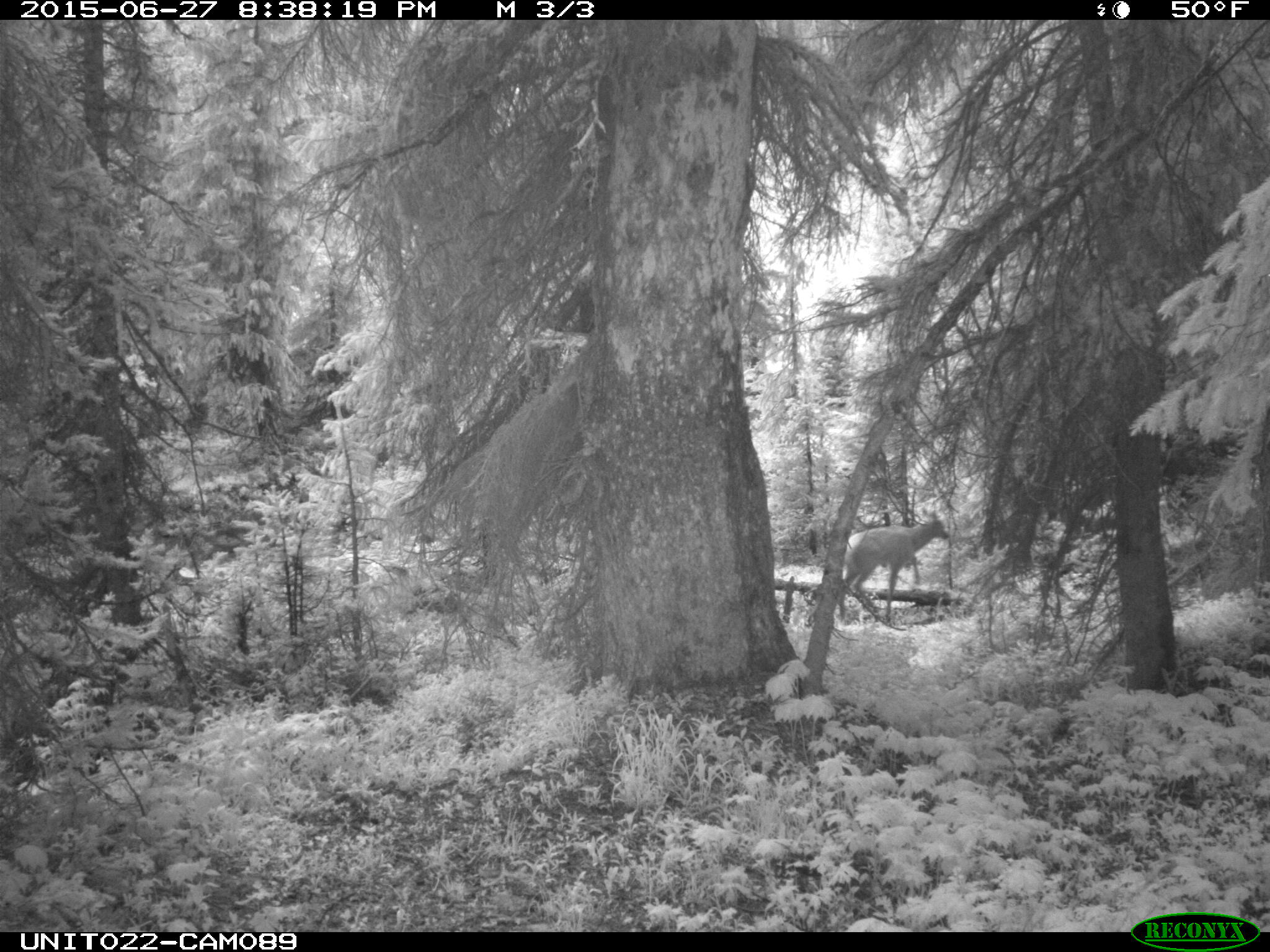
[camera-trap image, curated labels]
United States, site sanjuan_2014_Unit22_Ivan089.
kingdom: Animalia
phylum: Chordata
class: Mammalia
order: Artiodactyla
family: Cervidae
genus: Cervus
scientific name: Cervus elaphus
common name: red deer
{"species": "Cervus elaphus (red deer)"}